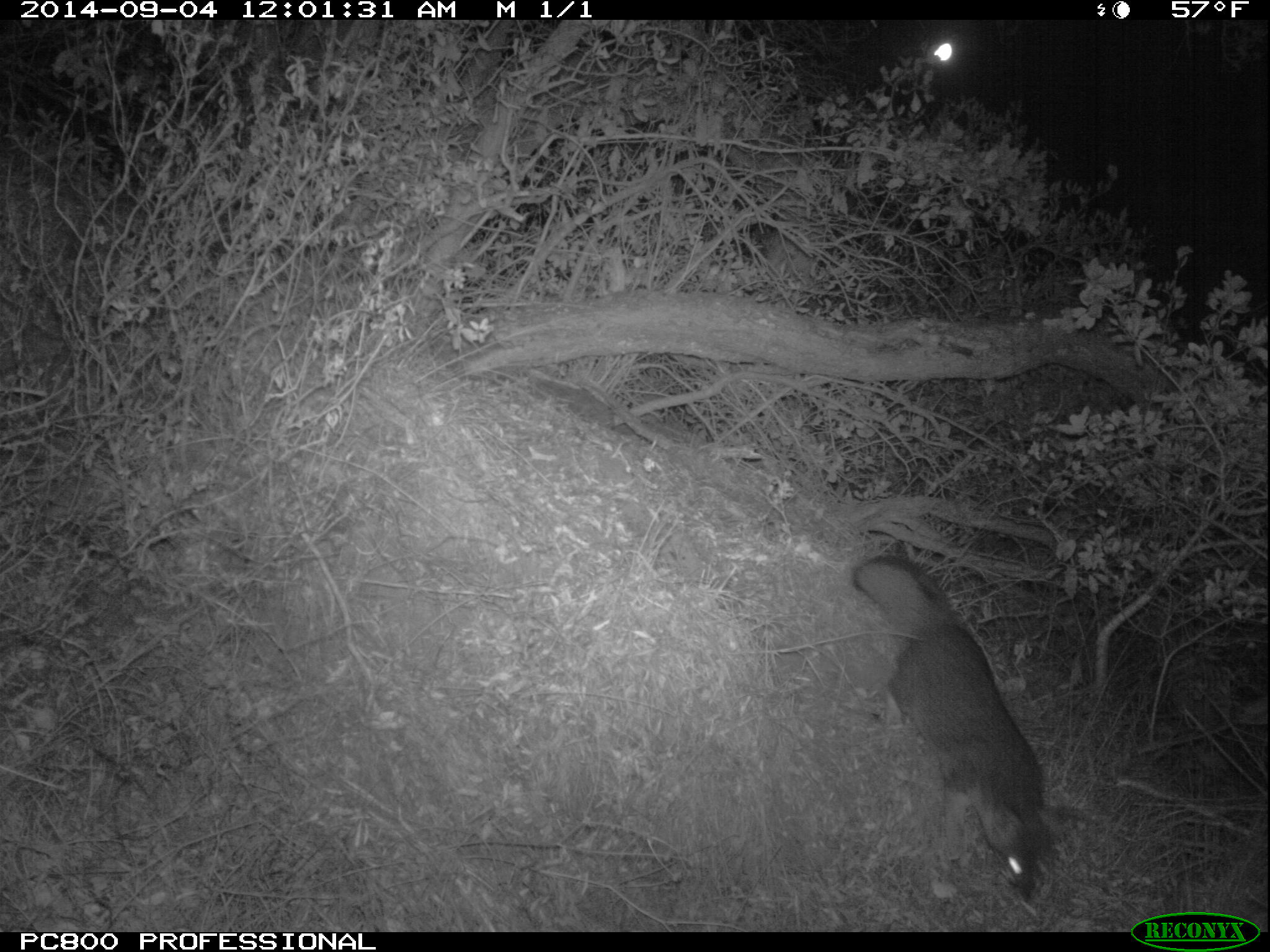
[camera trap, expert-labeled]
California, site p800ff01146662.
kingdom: Animalia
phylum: Chordata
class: Mammalia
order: Carnivora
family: Canidae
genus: Urocyon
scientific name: Urocyon littoralis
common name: island fox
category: fox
Fox (island fox) (Urocyon littoralis).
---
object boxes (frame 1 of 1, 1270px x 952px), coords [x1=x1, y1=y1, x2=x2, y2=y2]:
fox: [x1=853, y1=554, x2=1058, y2=901]